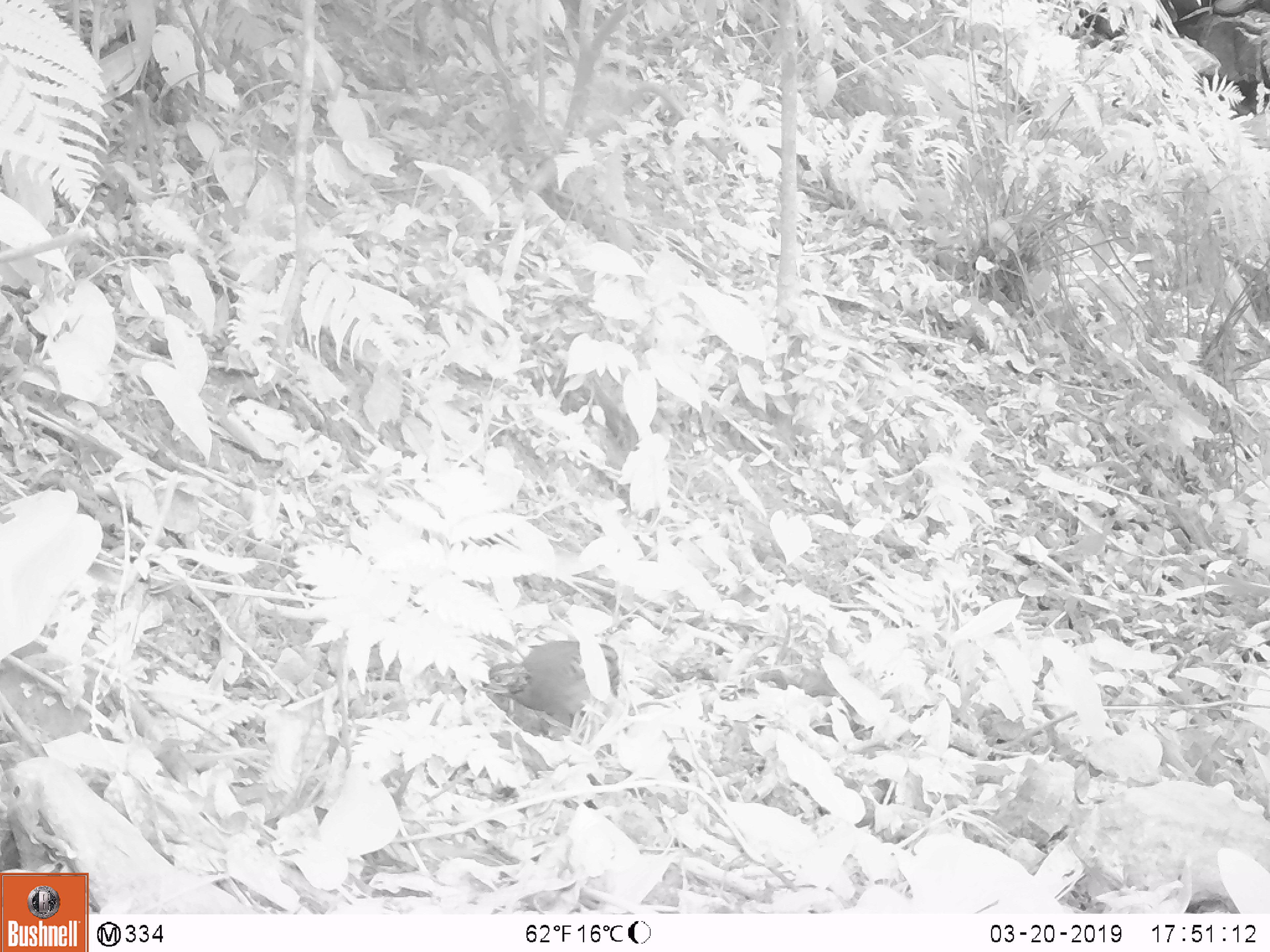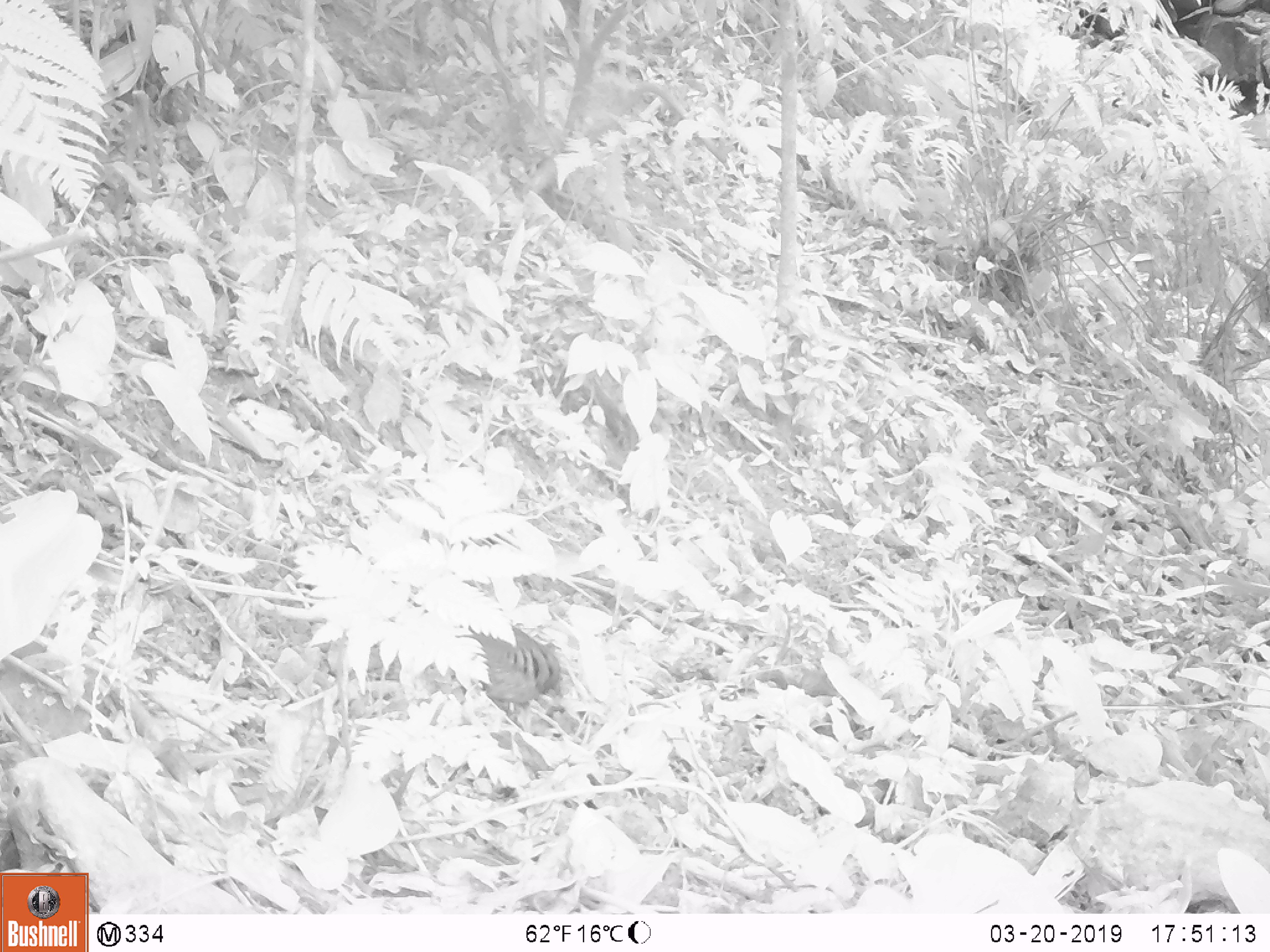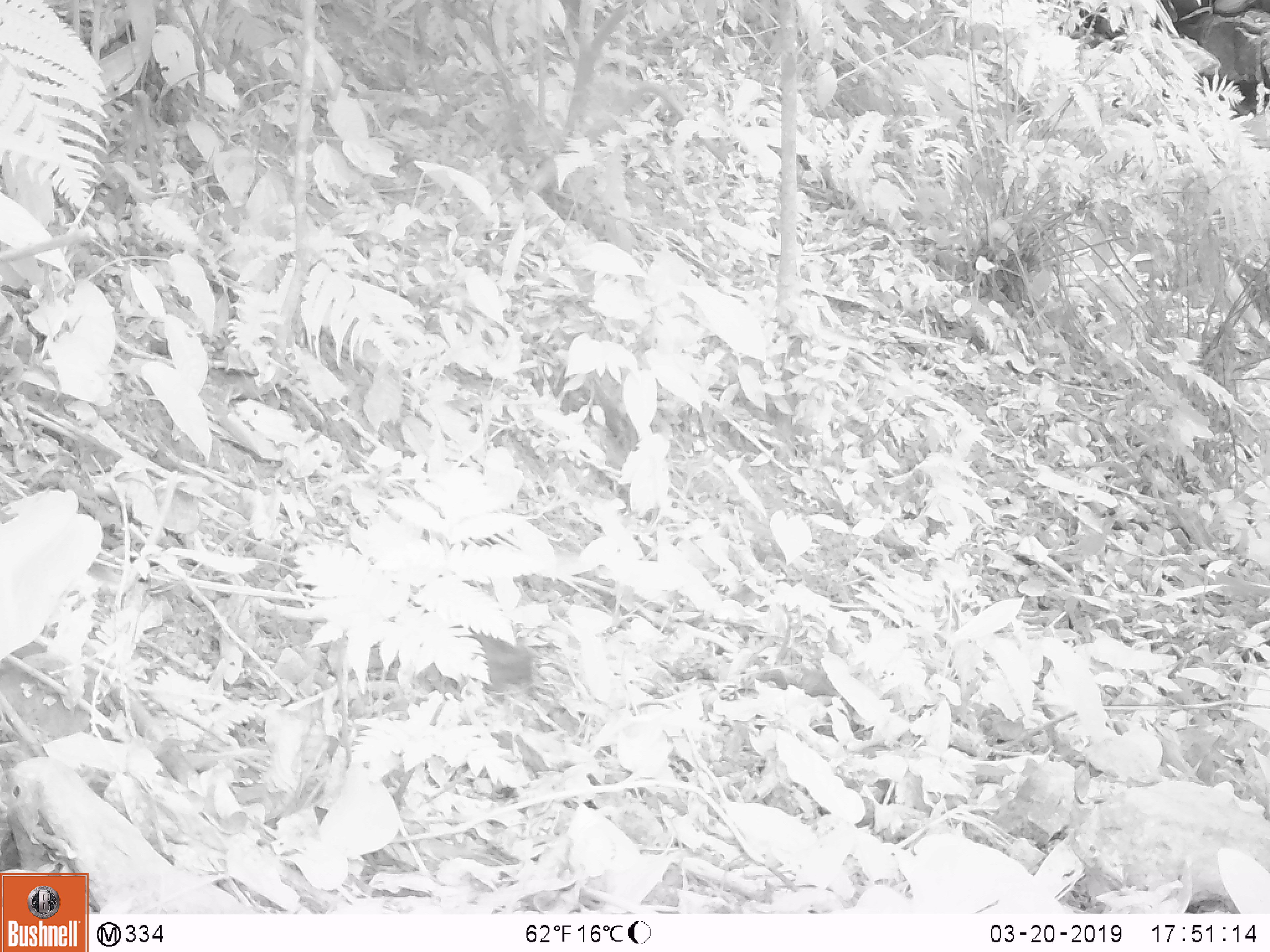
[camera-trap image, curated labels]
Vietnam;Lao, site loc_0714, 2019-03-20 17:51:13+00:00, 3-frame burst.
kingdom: Animalia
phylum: Chordata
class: Aves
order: Galliformes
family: Phasianidae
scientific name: Phasianidae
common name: partridge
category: unidentified partridge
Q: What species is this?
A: Unidentified partridge (partridge) (Phasianidae).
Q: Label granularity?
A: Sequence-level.